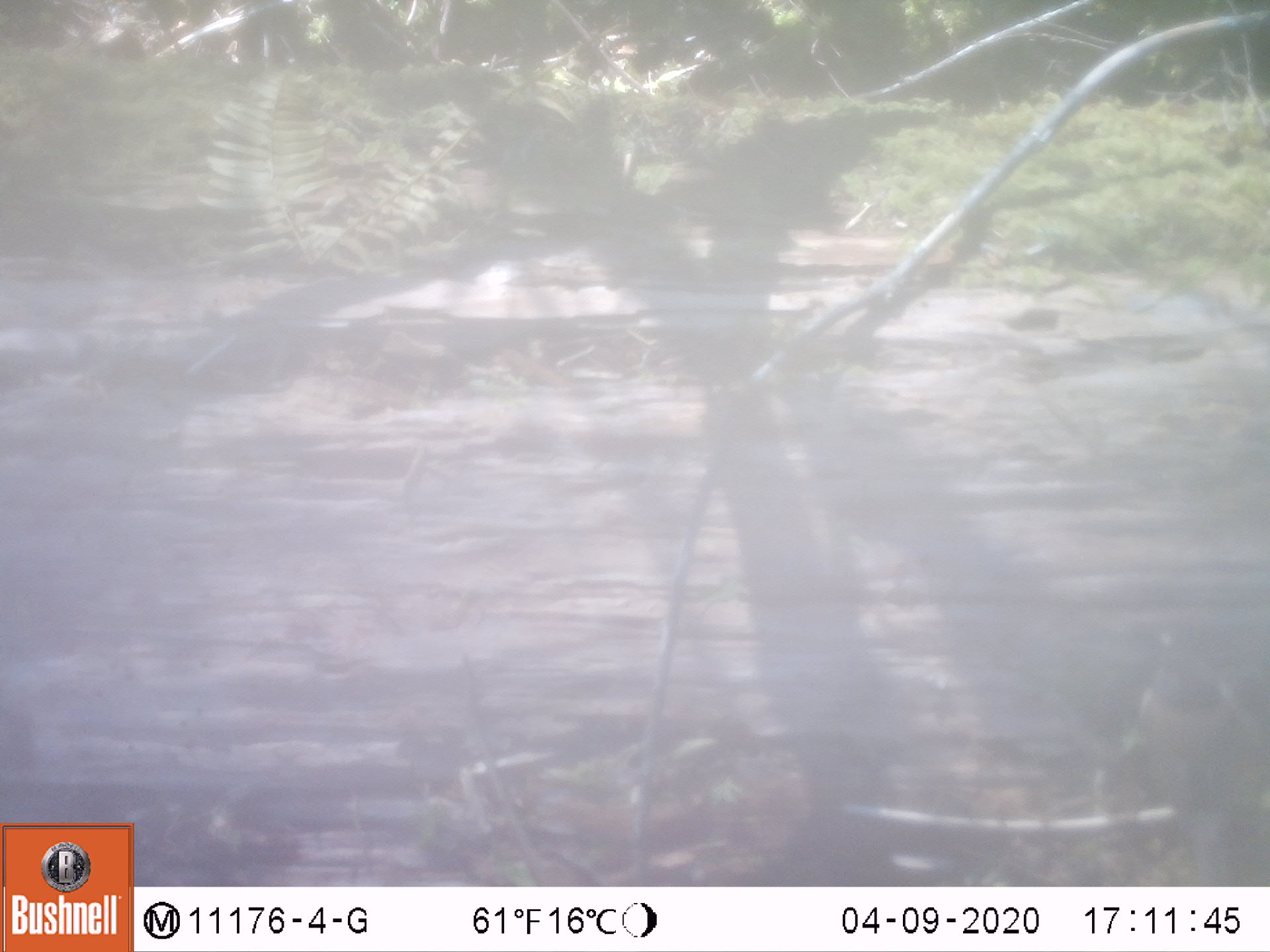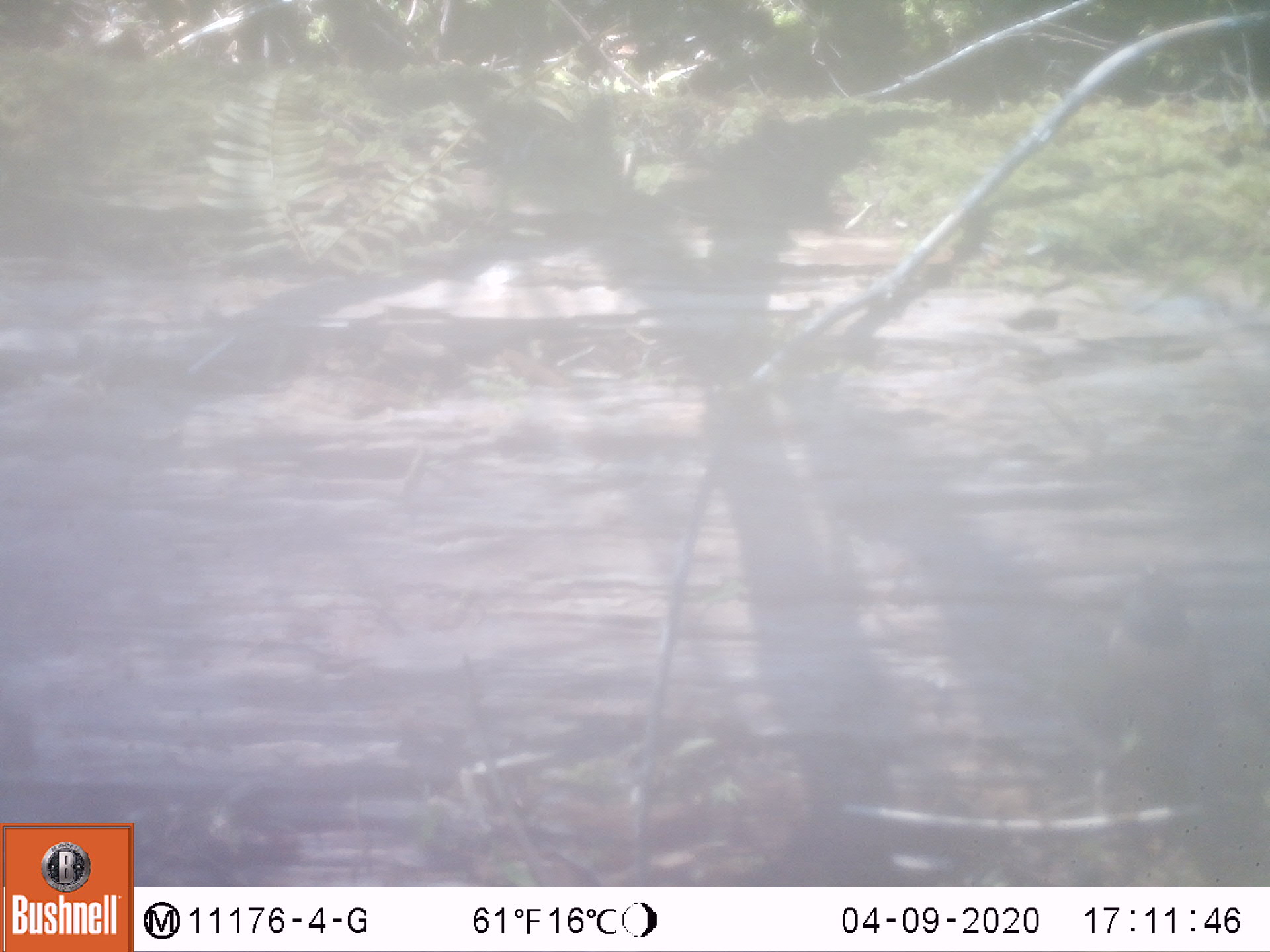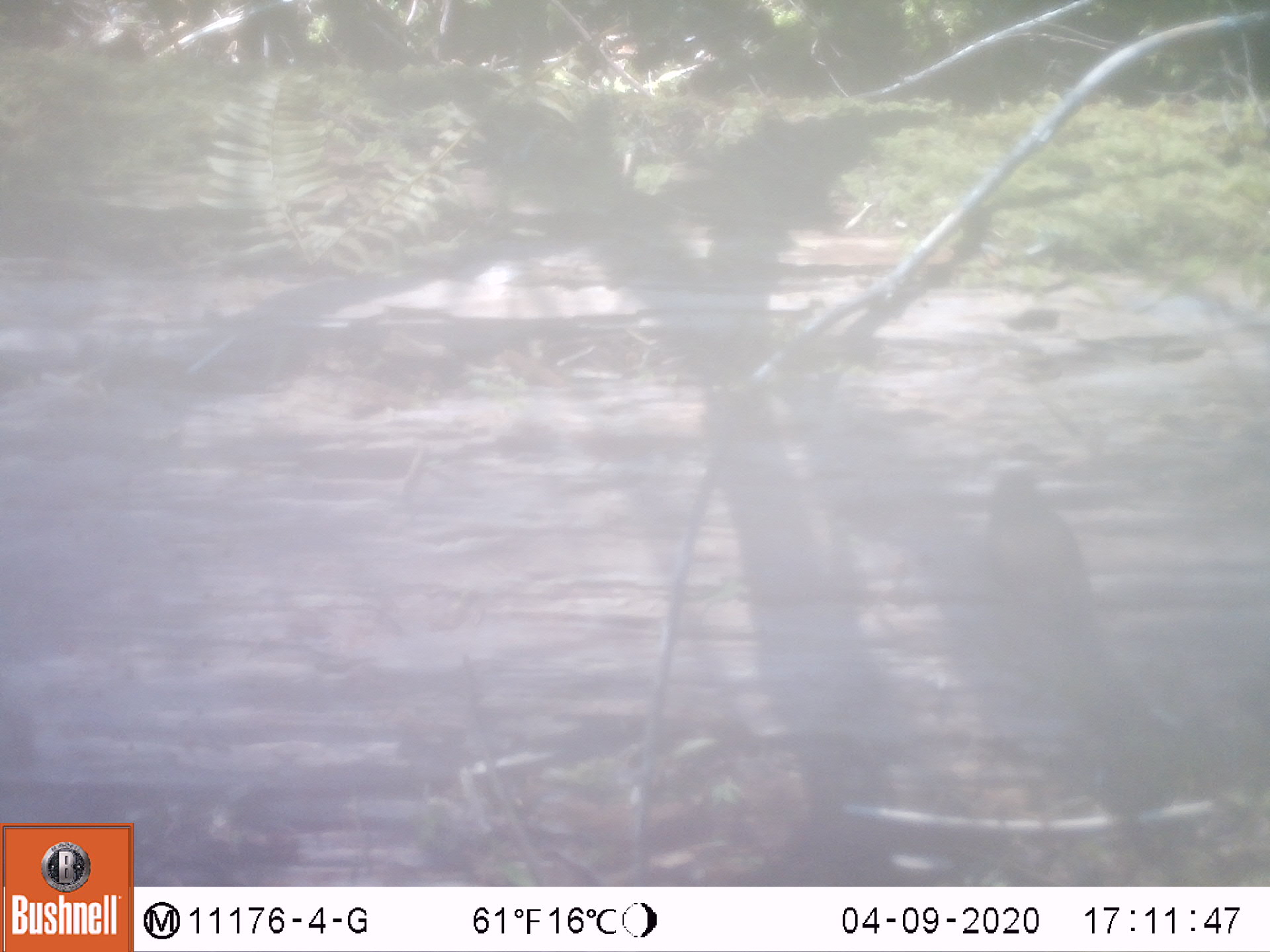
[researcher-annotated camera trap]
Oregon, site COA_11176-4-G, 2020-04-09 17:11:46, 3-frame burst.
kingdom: Animalia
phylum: Chordata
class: Aves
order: Passeriformes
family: Passerellidae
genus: Junco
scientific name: Junco hyemalis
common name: dark-eyed junco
Dark-eyed junco (Junco hyemalis).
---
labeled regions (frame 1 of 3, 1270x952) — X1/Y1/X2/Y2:
dark-eyed junco: 1125/614/1254/874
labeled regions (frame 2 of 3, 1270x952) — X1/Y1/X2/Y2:
dark-eyed junco: 1100/552/1244/846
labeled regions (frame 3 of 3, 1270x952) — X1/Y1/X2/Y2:
dark-eyed junco: 965/457/1165/737